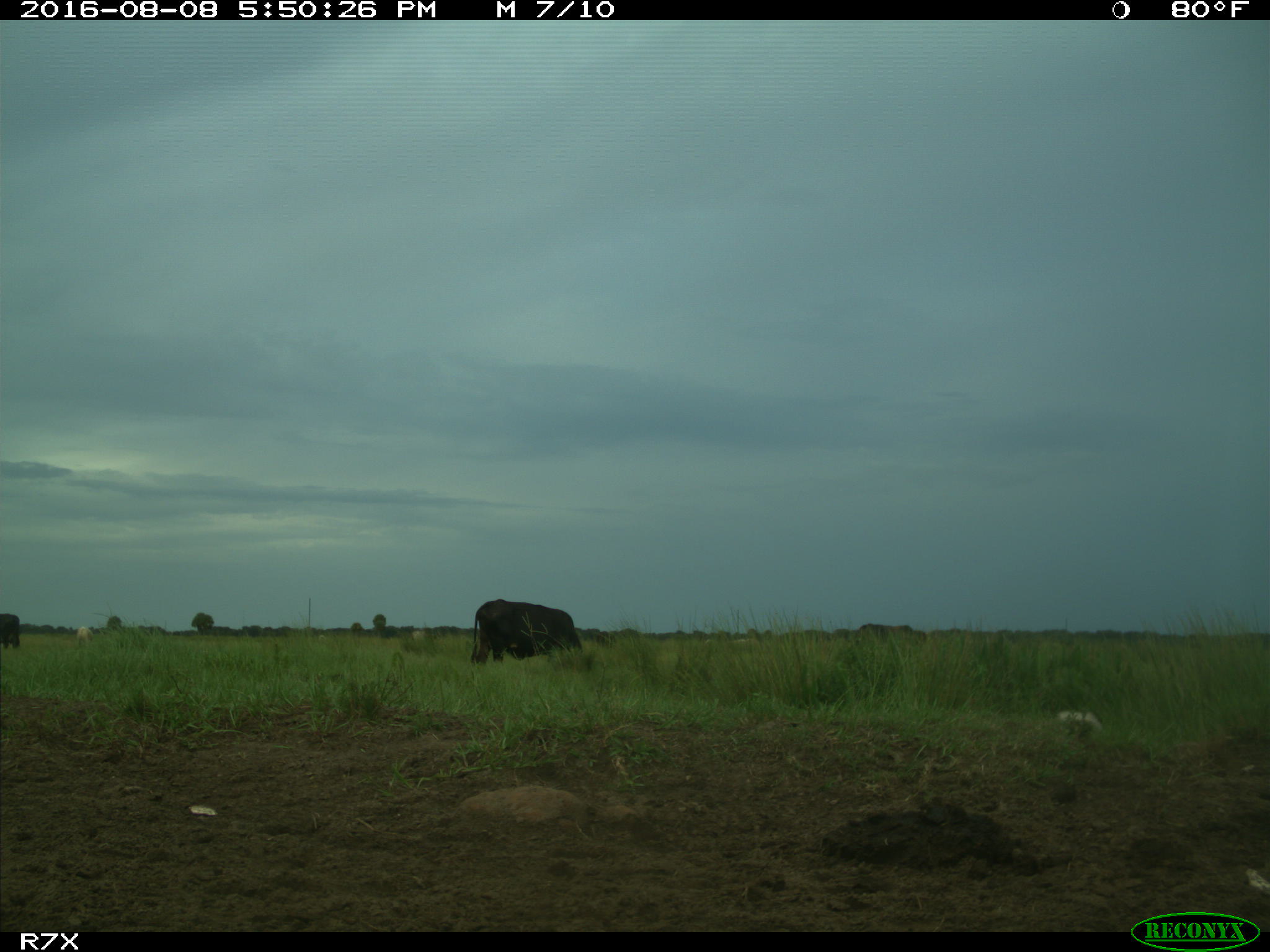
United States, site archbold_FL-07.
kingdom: Animalia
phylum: Chordata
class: Mammalia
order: Artiodactyla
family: Bovidae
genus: Bos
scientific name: Bos taurus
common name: domestic cow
Bos taurus (domestic cow).